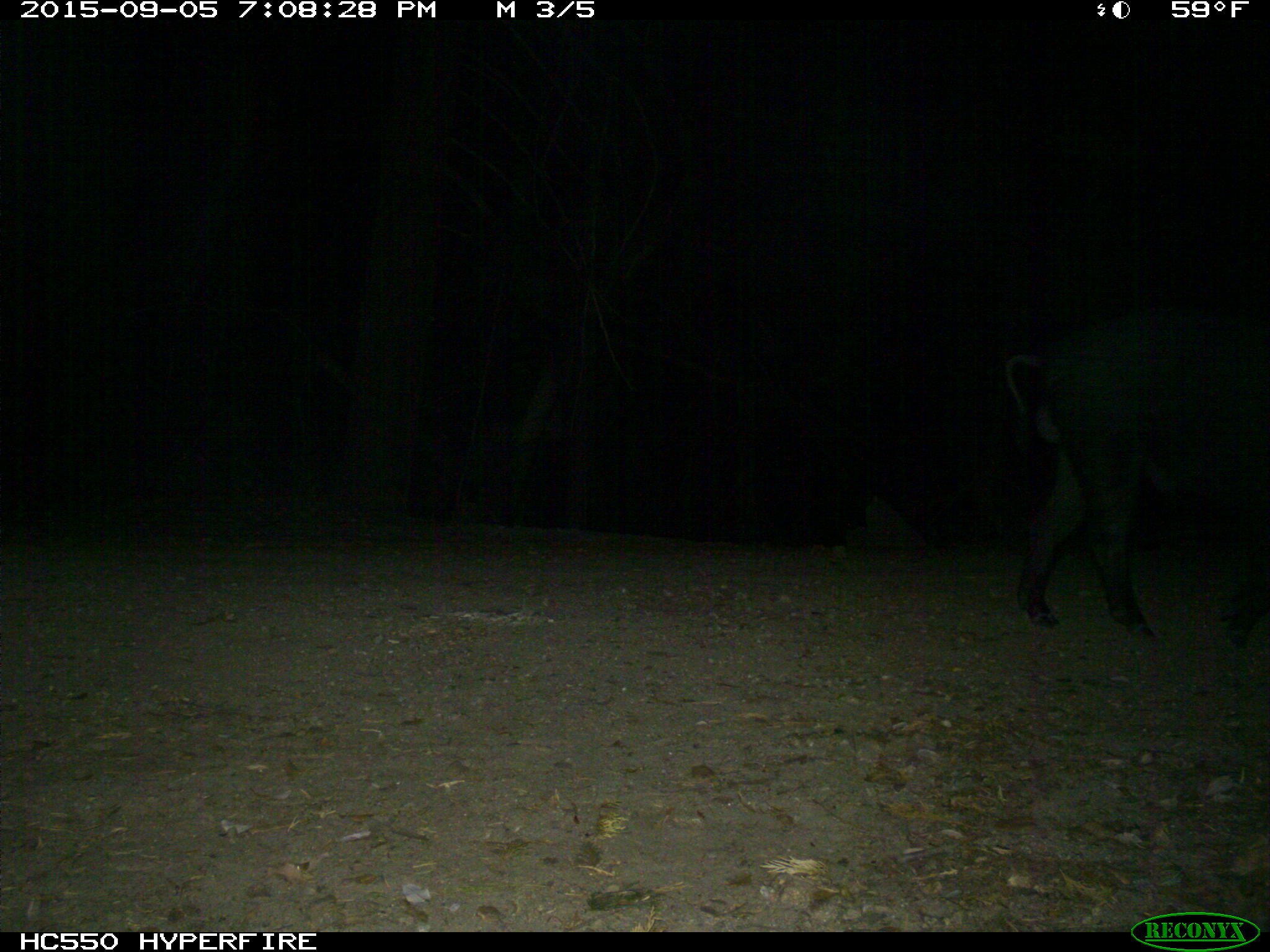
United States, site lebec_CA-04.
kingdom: Animalia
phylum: Chordata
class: Mammalia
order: Artiodactyla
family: Suidae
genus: Sus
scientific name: Sus scrofa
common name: wild boar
Sus scrofa (wild boar).